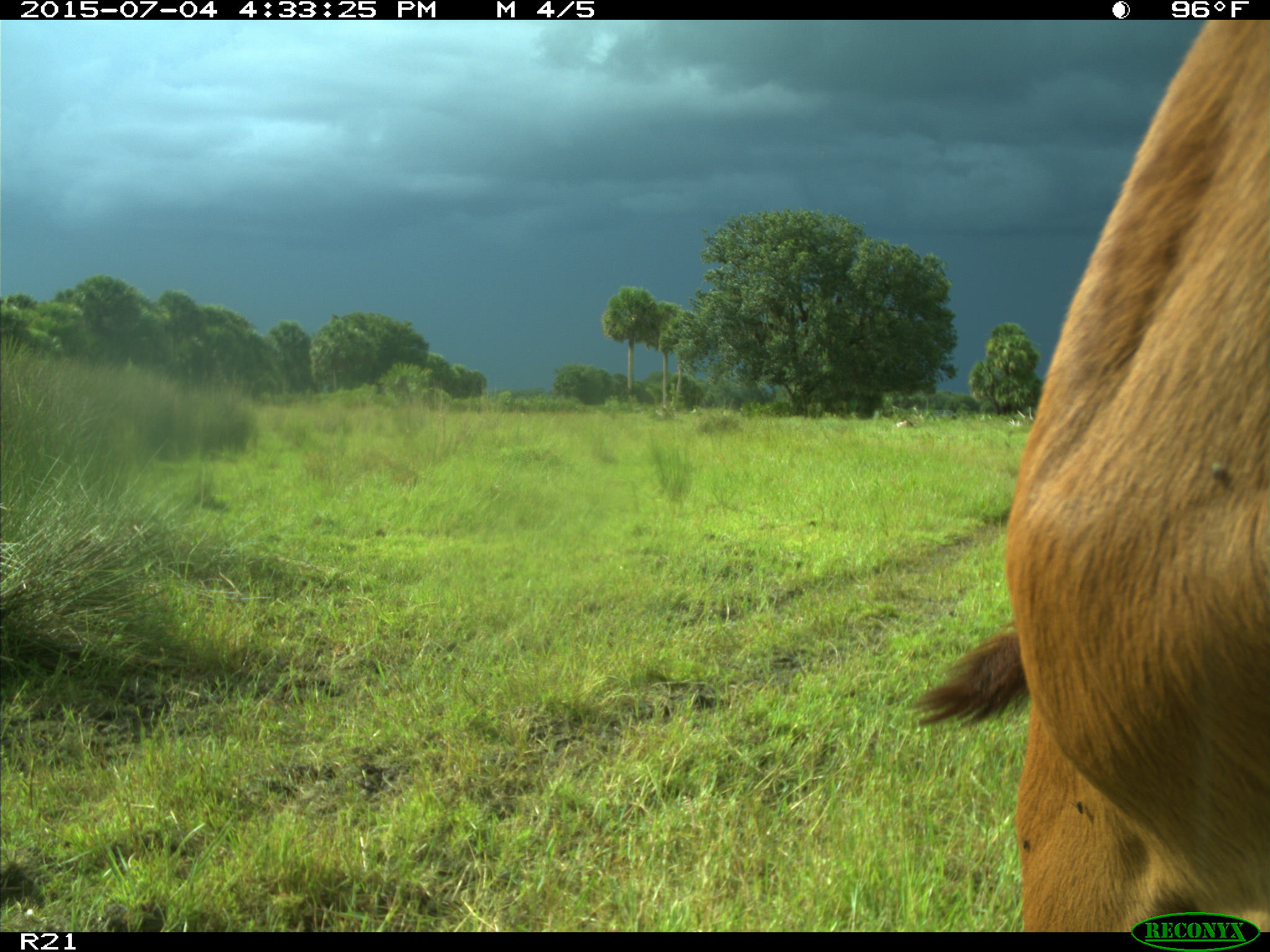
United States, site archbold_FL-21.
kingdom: Animalia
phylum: Chordata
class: Mammalia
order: Artiodactyla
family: Bovidae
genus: Bos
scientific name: Bos taurus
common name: domestic cow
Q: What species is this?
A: Bos taurus (domestic cow).